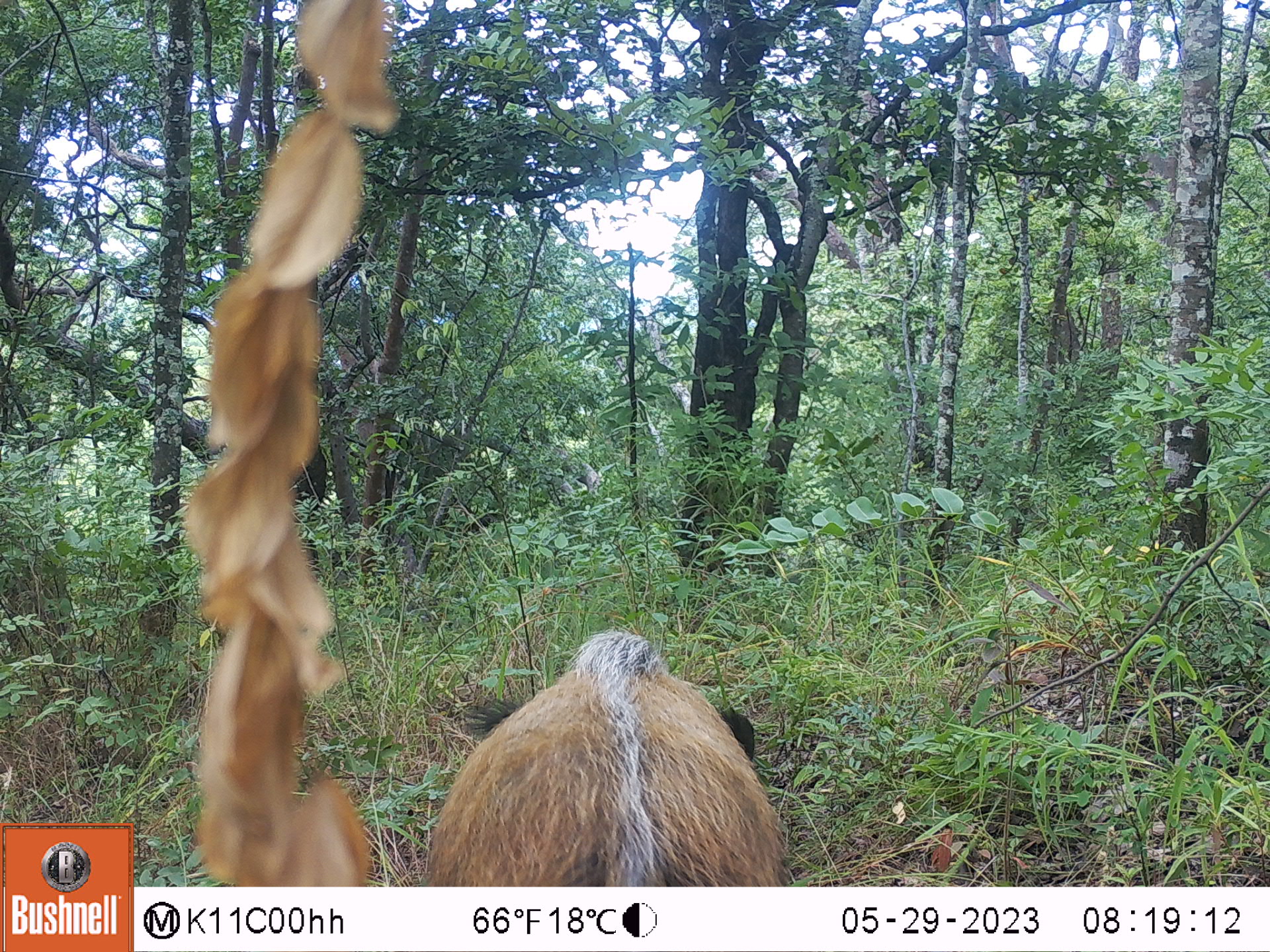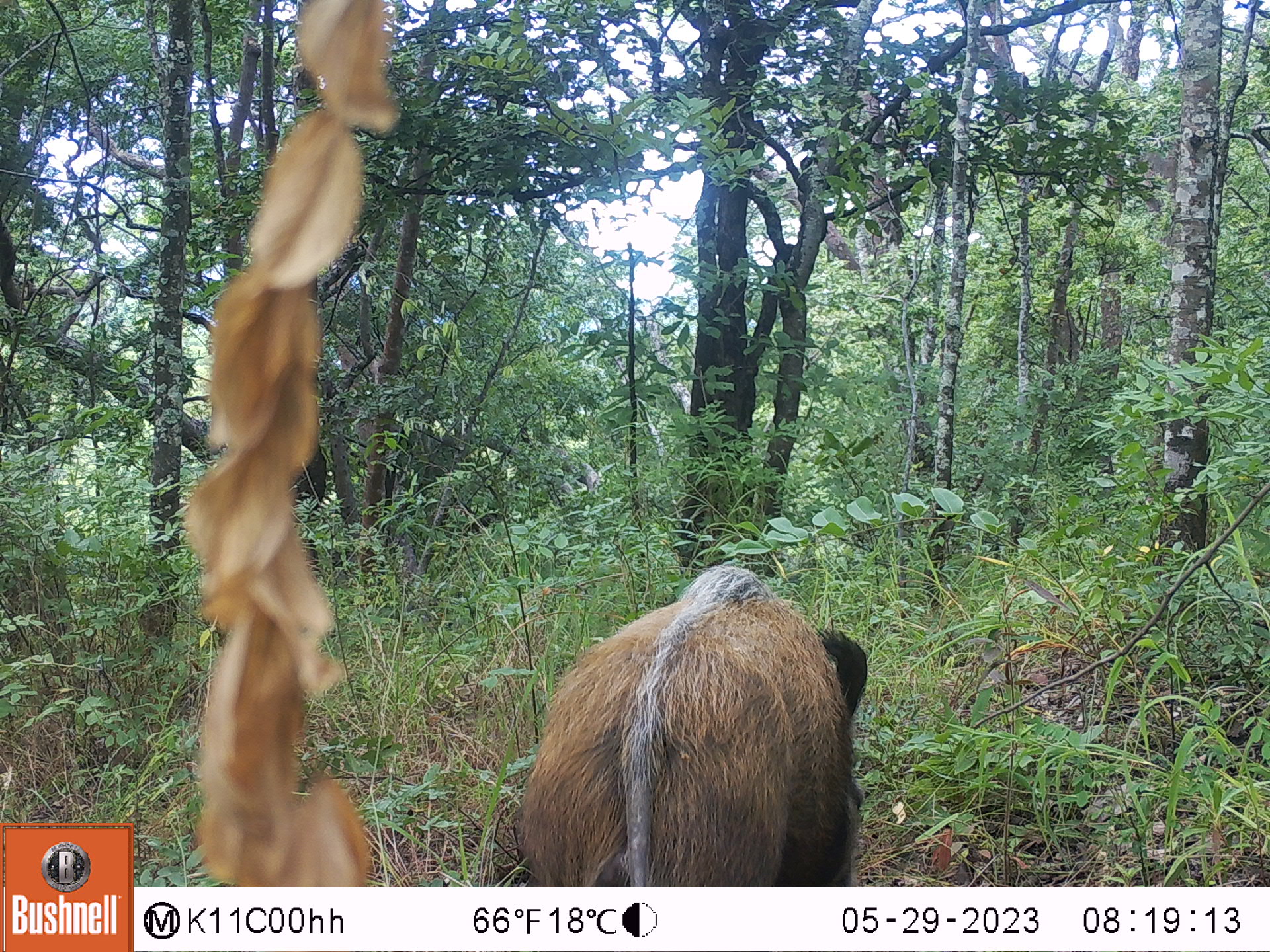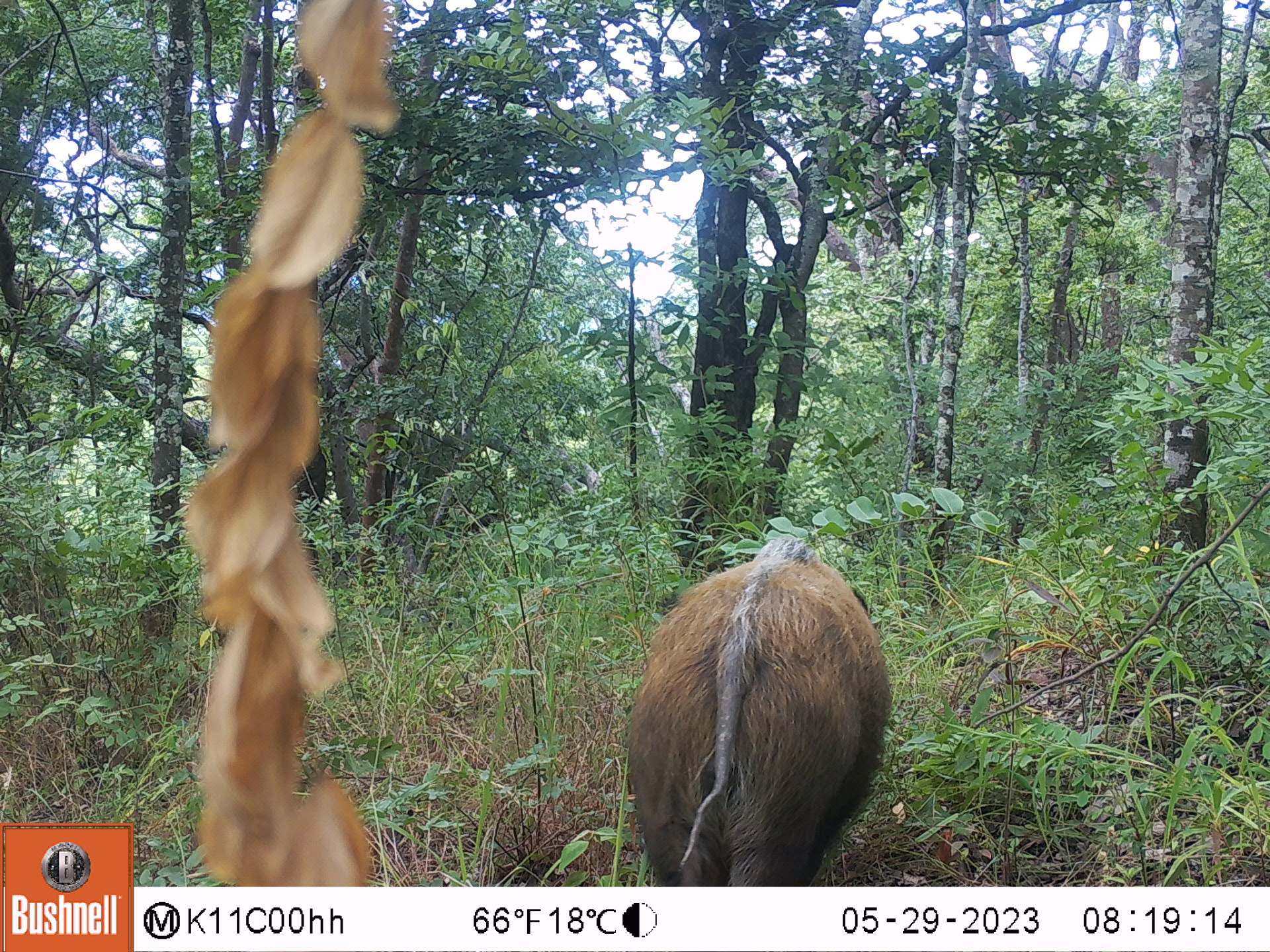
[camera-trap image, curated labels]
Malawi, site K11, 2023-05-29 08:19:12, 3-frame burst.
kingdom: Animalia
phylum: Chordata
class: Mammalia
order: Artiodactyla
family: Suidae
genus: Potamochoerus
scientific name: Potamochoerus larvatus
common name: bushpig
Bushpig (Potamochoerus larvatus), count 1.